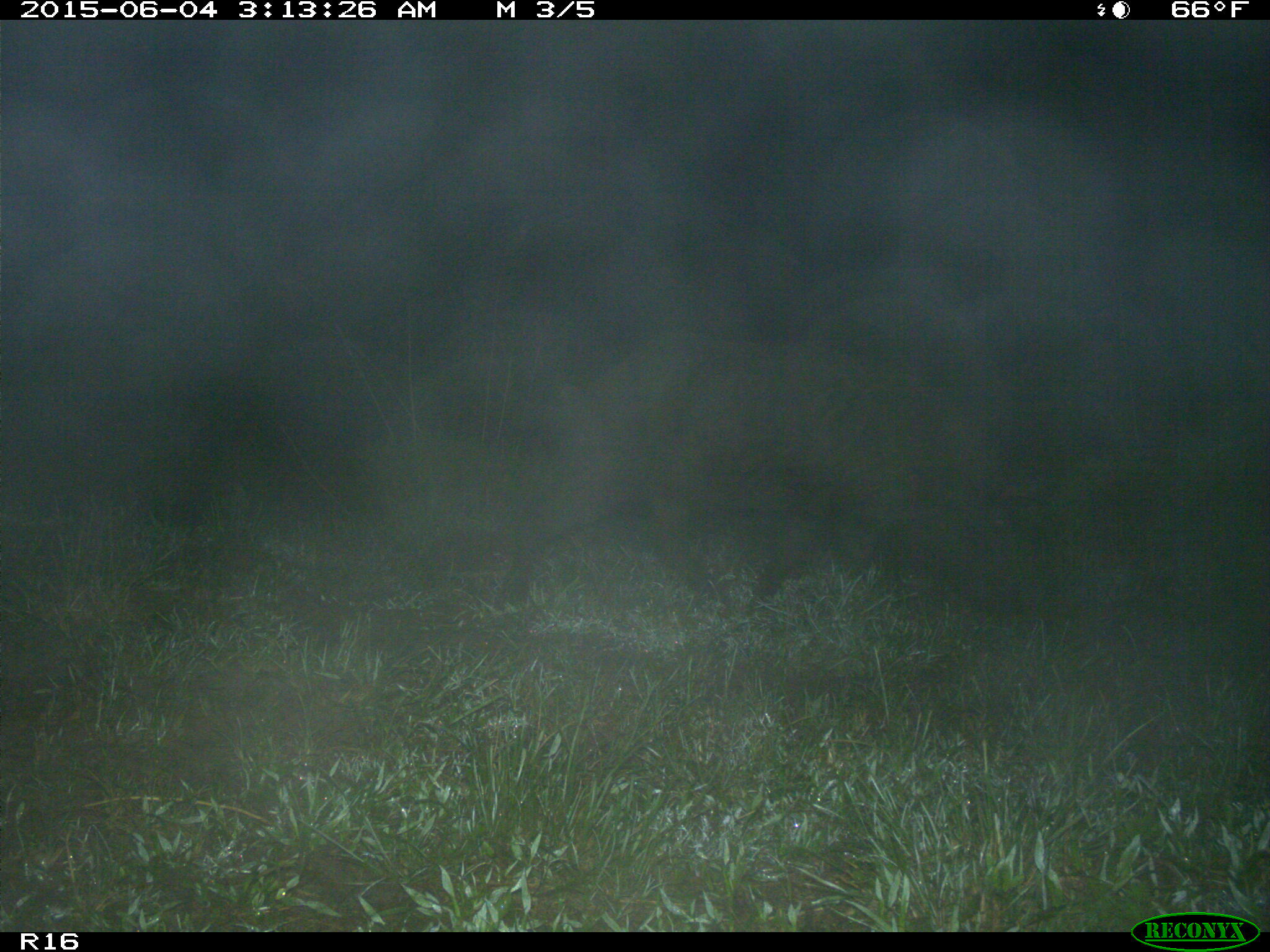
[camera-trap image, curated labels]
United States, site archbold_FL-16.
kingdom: Animalia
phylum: Chordata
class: Mammalia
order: Artiodactyla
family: Suidae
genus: Sus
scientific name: Sus scrofa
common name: wild boar